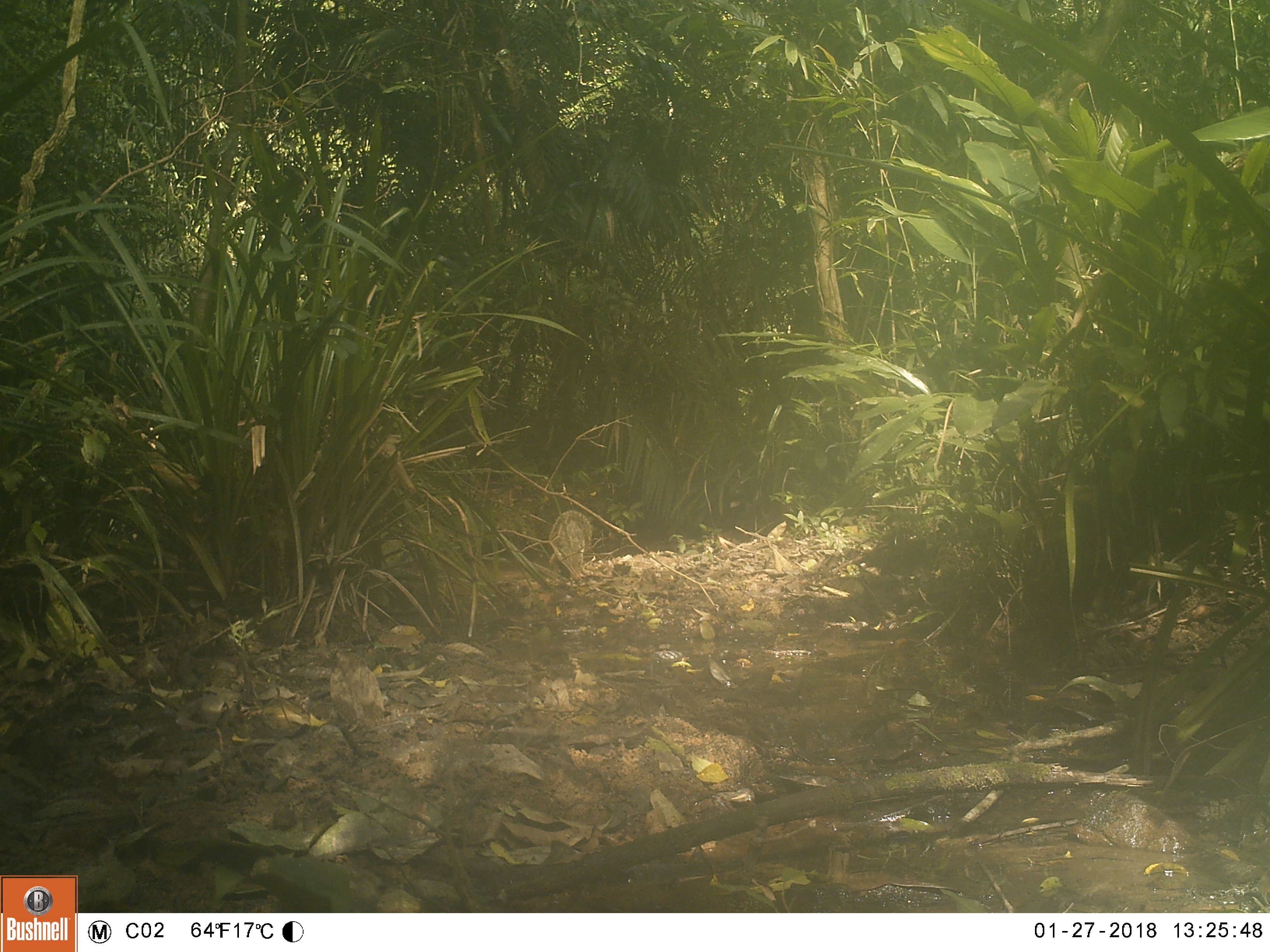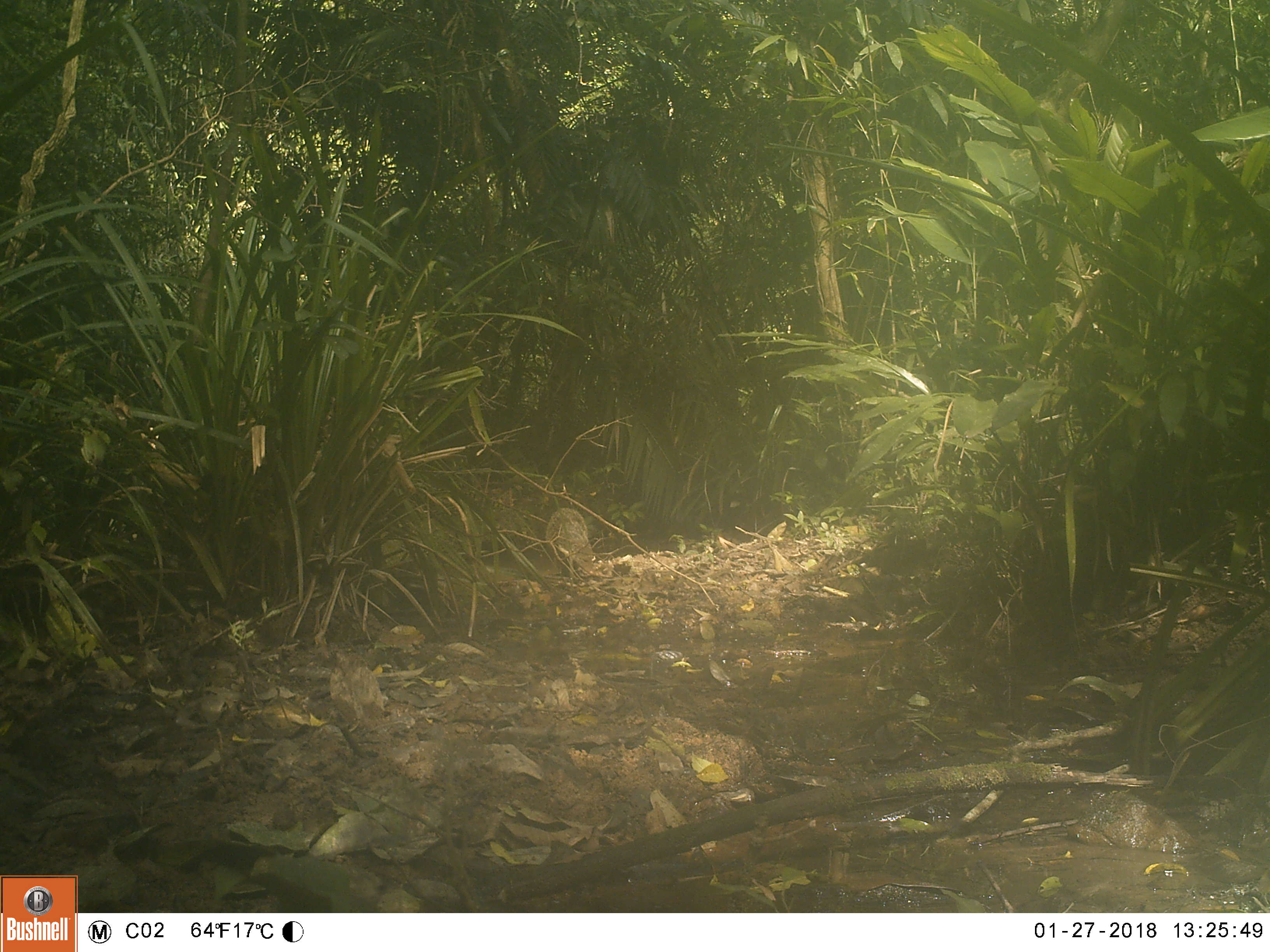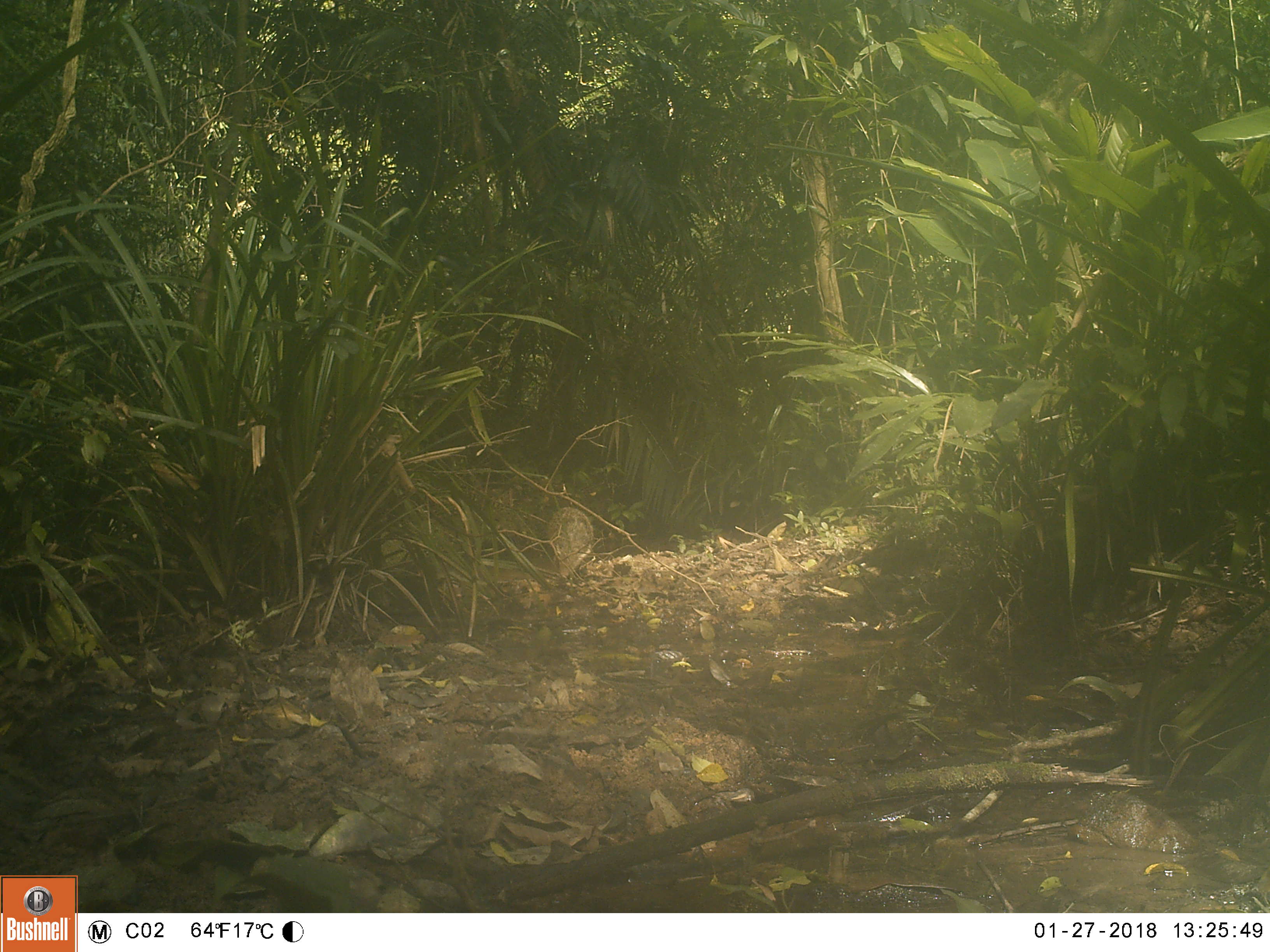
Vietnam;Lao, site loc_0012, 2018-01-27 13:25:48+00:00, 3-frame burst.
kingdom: Animalia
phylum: Chordata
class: Mammalia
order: Carnivora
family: Herpestidae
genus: Urva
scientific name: Urva urva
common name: crab-eating mongoose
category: crab eating mongoose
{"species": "crab eating mongoose (crab-eating mongoose) (Urva urva)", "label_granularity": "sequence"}